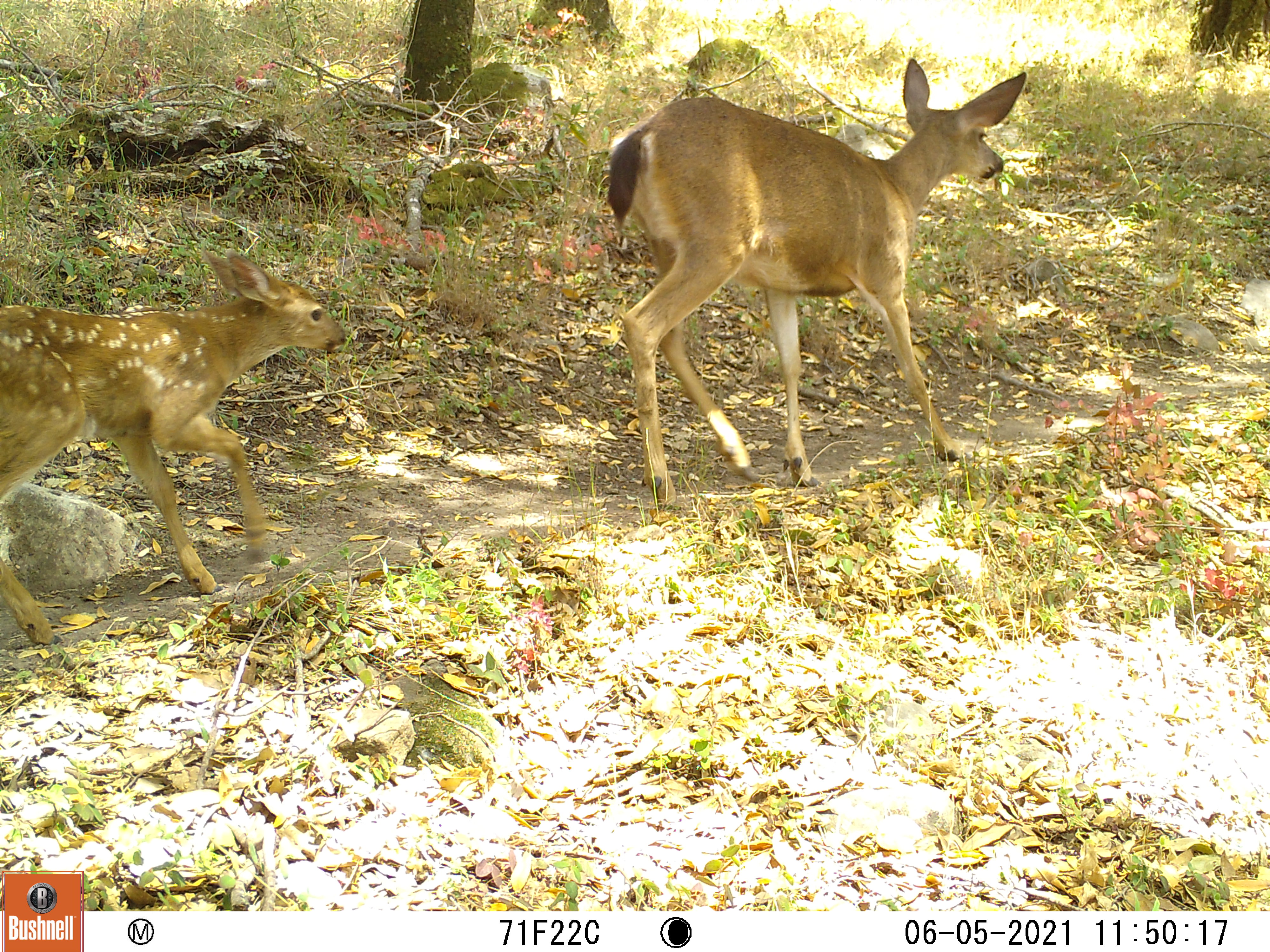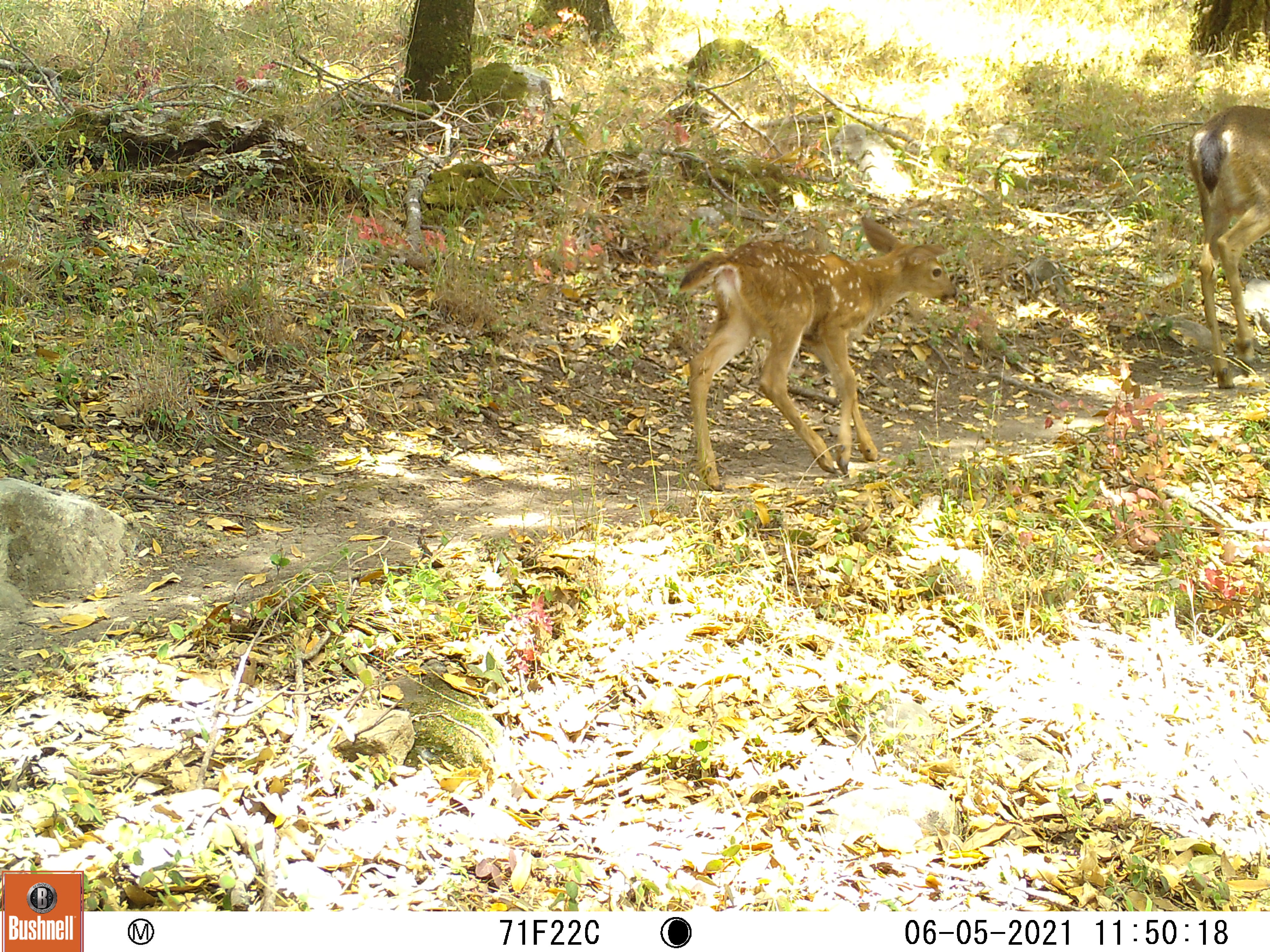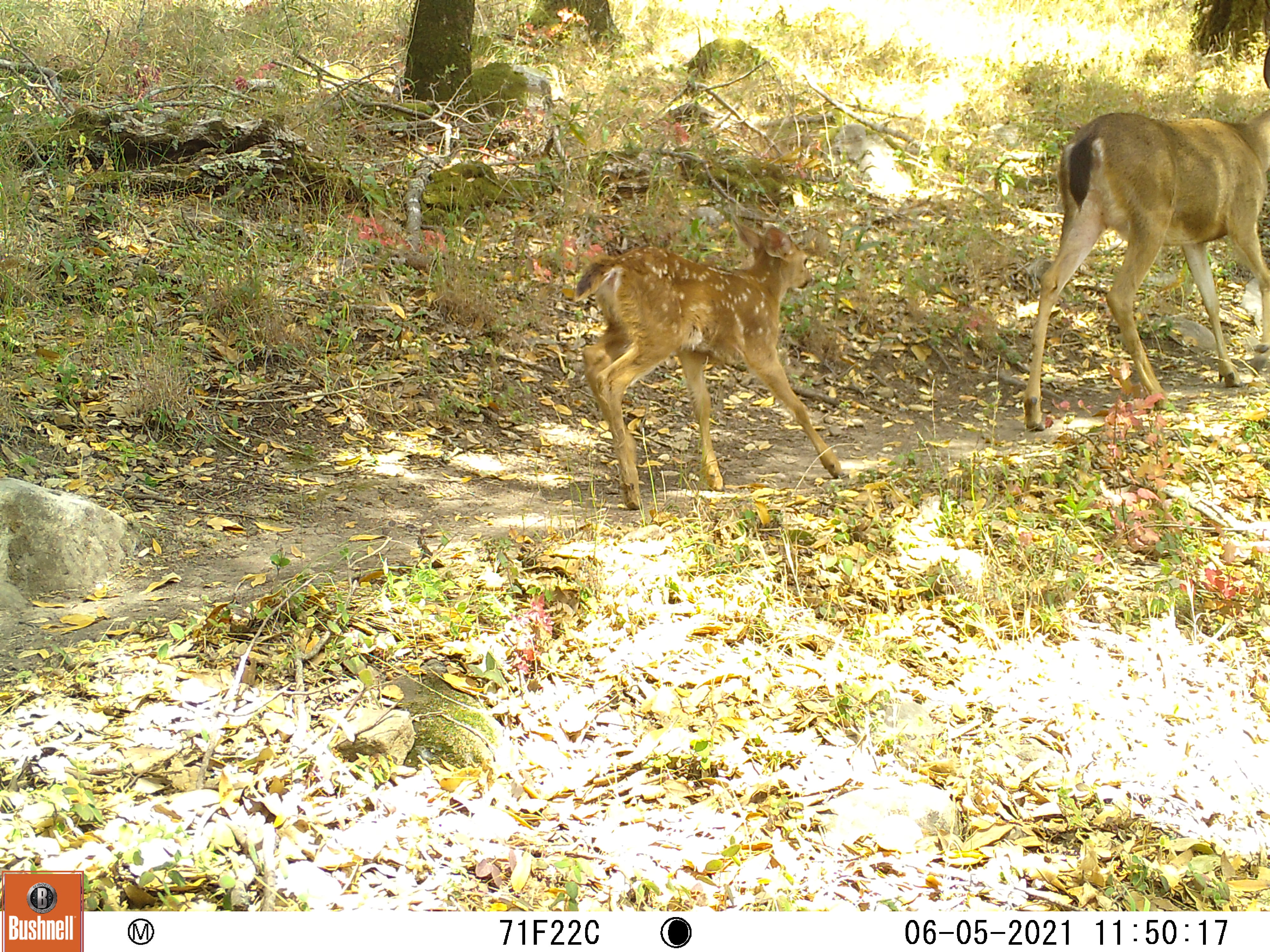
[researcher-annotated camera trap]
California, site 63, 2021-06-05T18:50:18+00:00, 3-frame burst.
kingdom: Animalia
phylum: Chordata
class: Mammalia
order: Artiodactyla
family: Cervidae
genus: Odocoileus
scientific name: Odocoileus hemionus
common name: mule deer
Mule deer (Odocoileus hemionus).